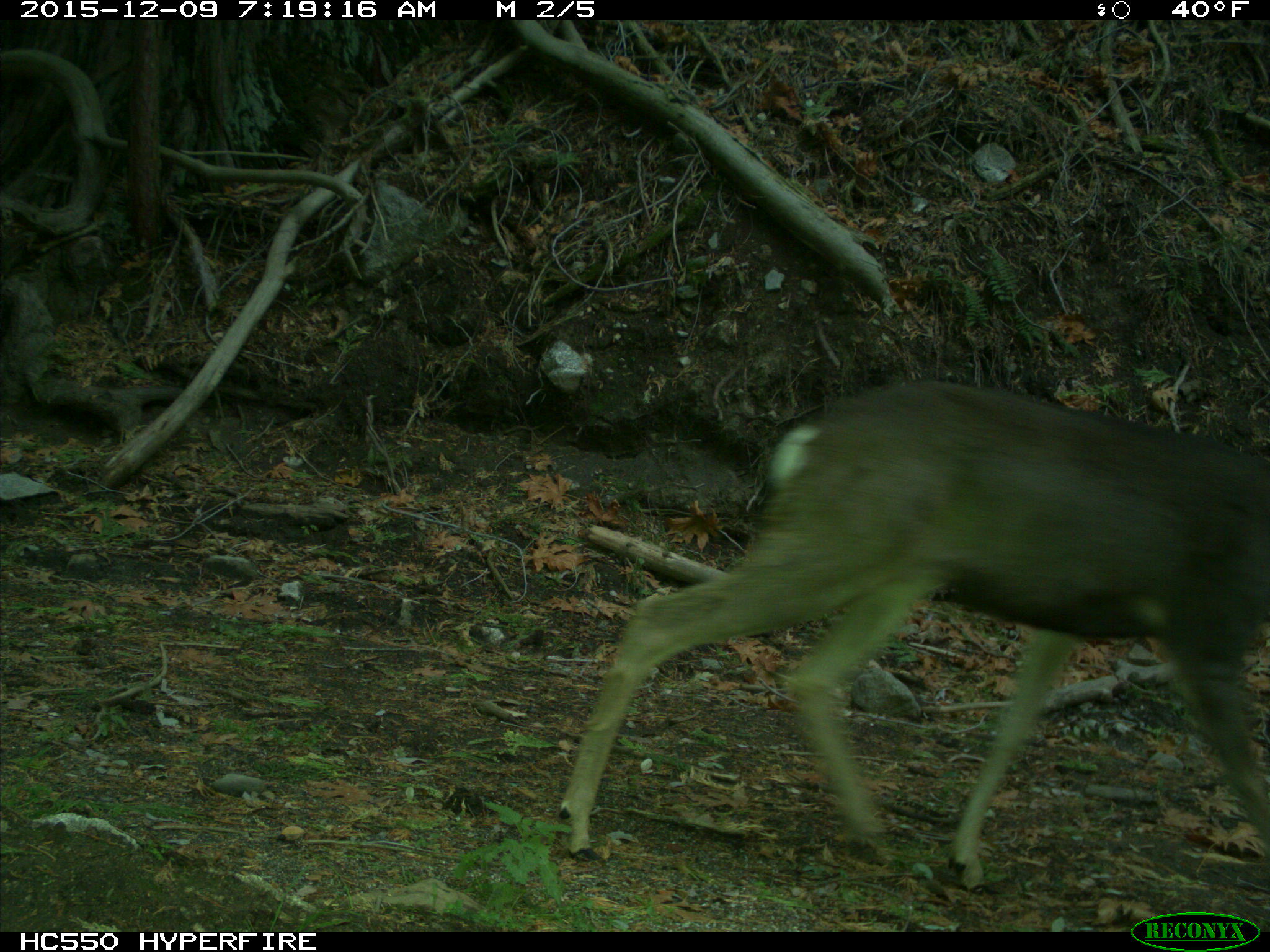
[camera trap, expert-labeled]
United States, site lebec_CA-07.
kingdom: Animalia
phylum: Chordata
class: Mammalia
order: Artiodactyla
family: Cervidae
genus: Odocoileus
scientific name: Odocoileus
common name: deer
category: unidentified deer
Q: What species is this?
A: Unidentified deer (deer) (Odocoileus).